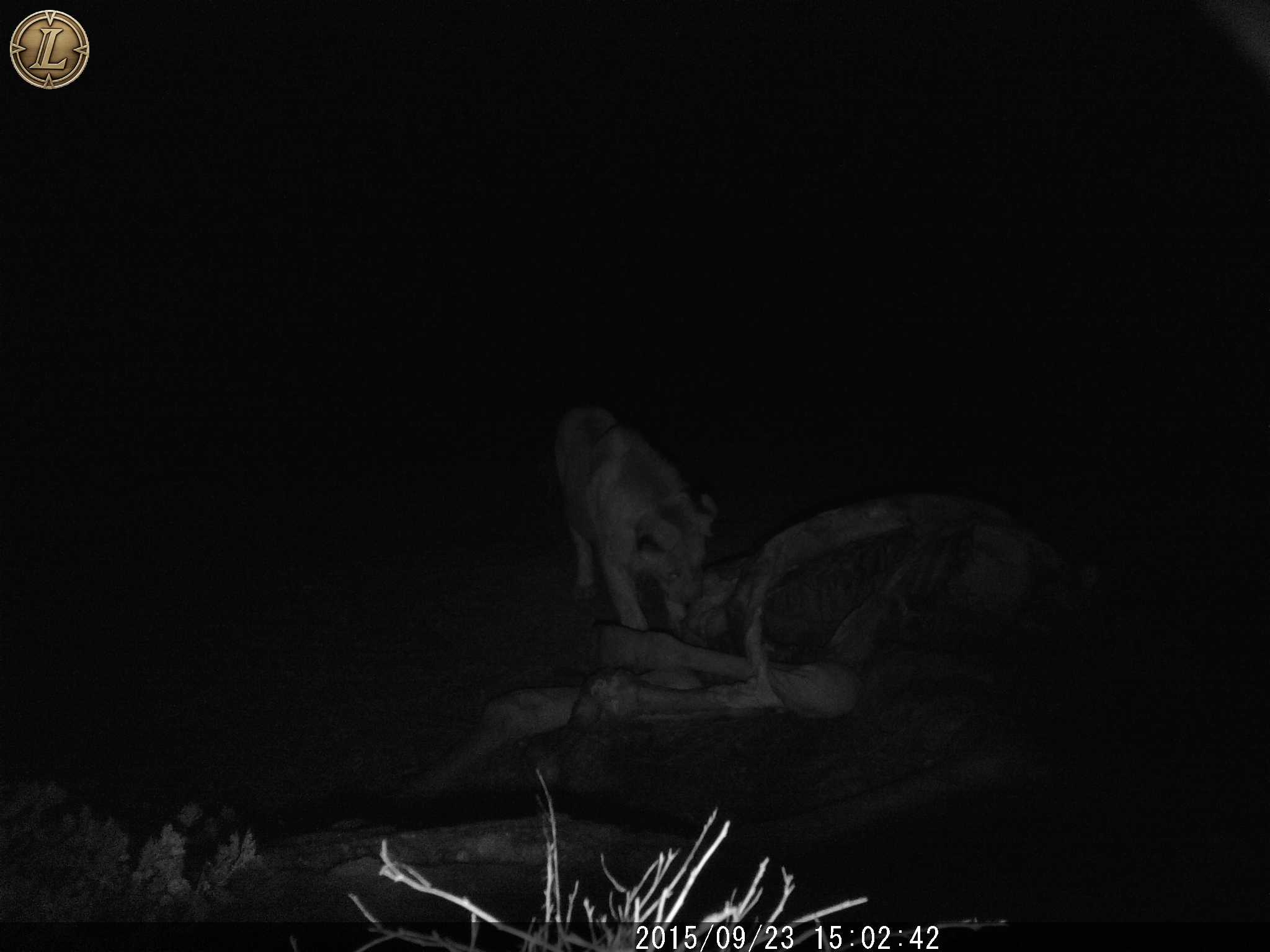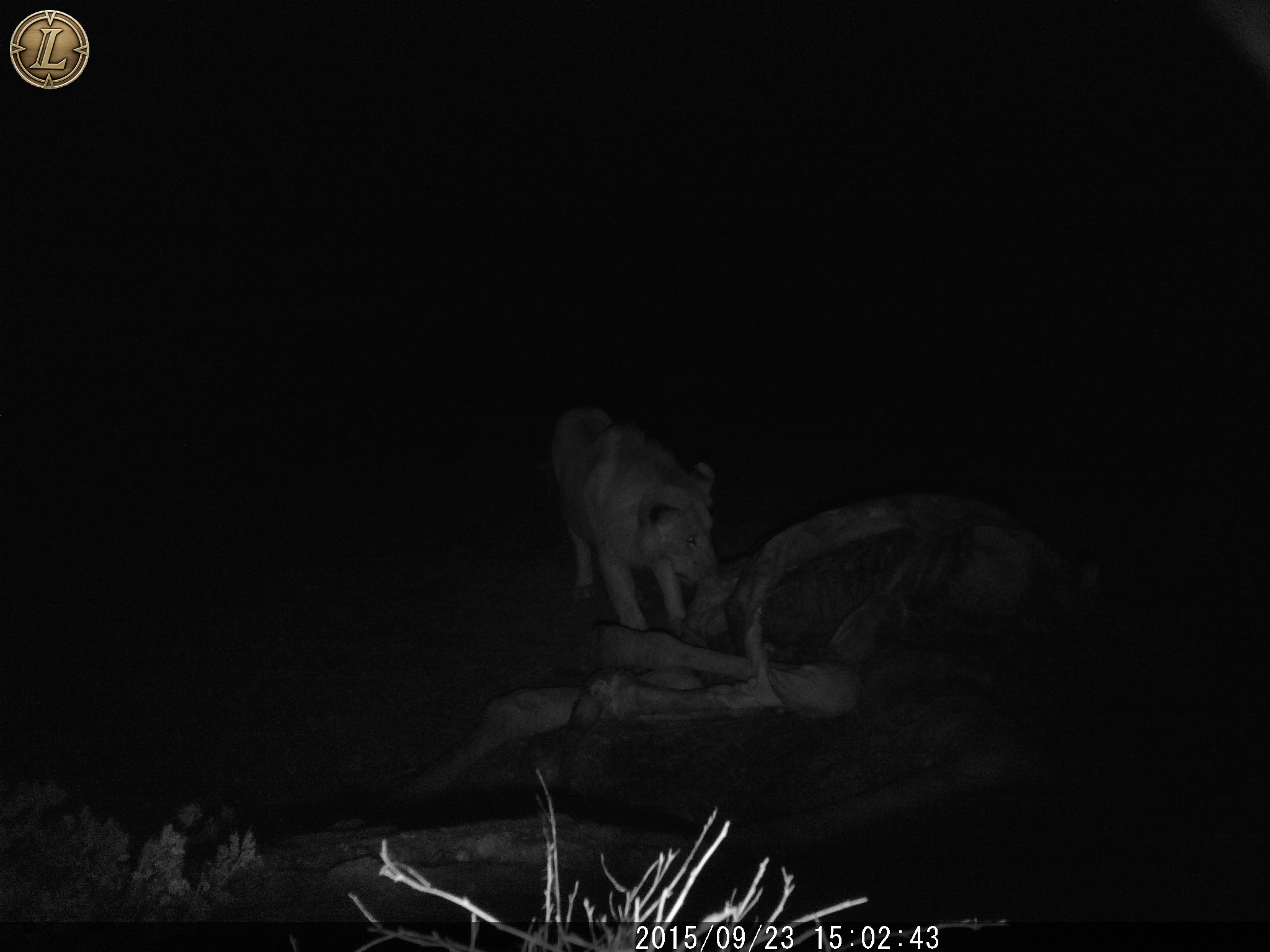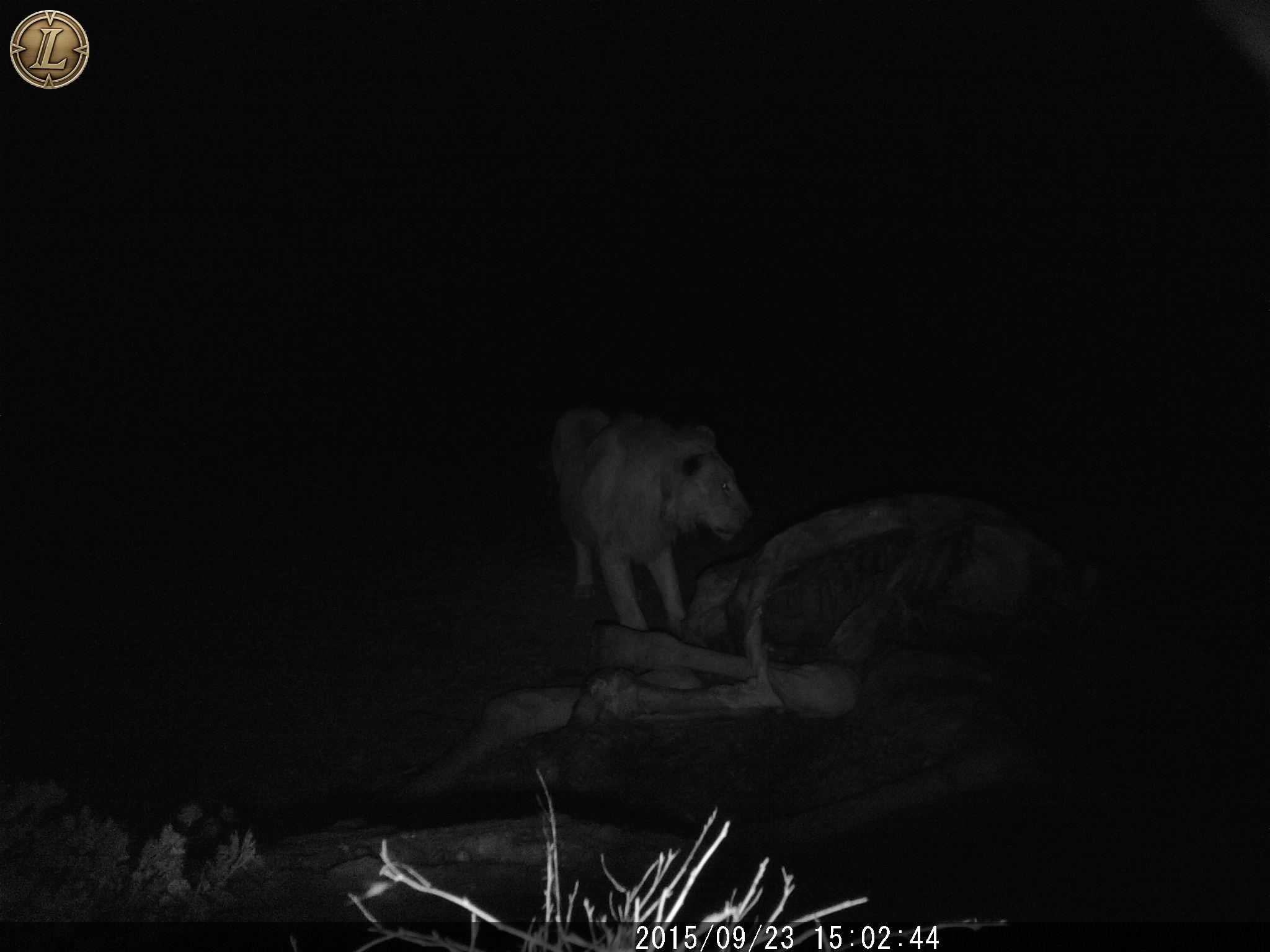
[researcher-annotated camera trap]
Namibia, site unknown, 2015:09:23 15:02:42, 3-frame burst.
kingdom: Animalia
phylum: Chordata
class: Mammalia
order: Carnivora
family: Felidae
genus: Panthera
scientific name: Panthera leo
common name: lion